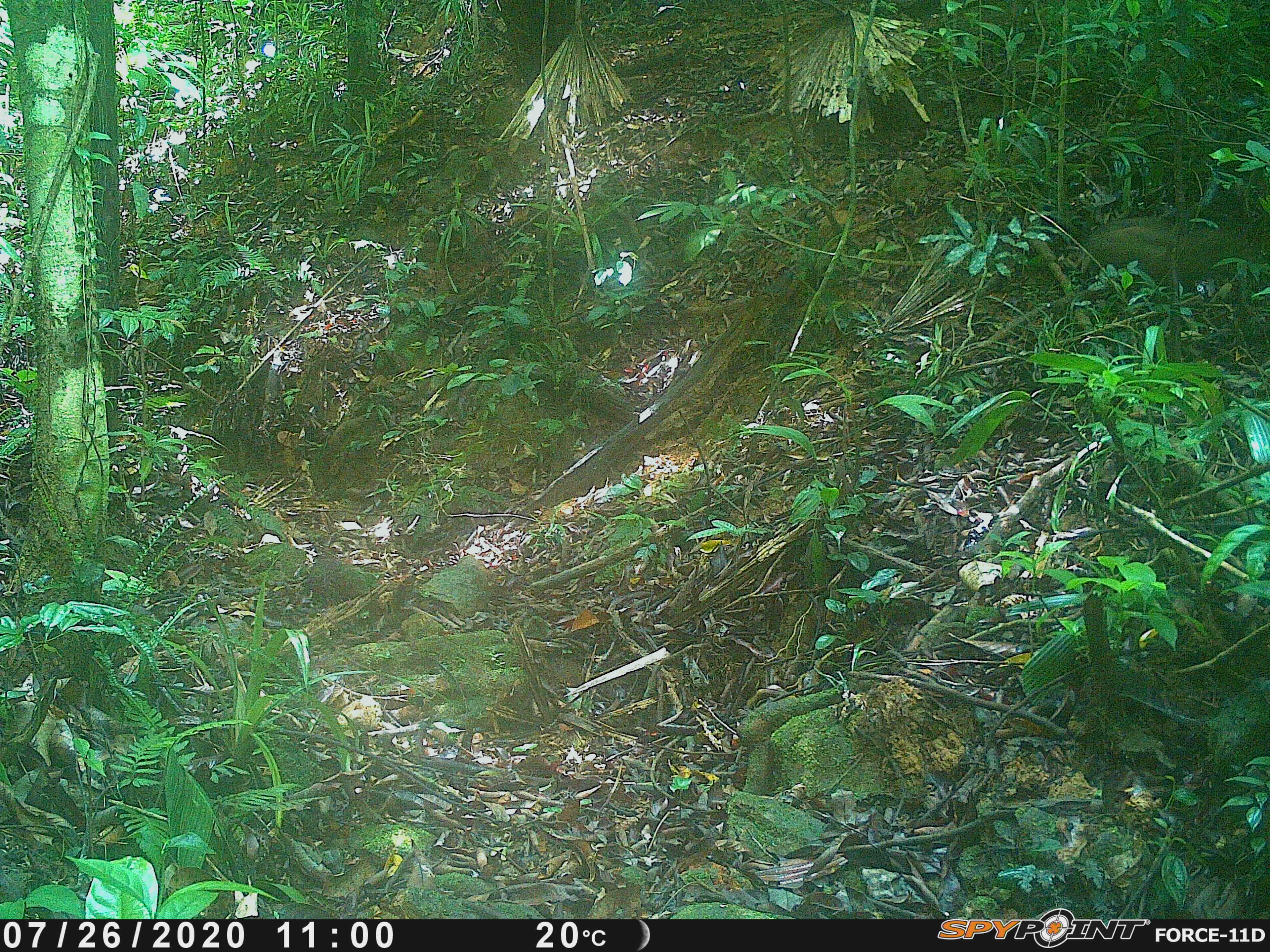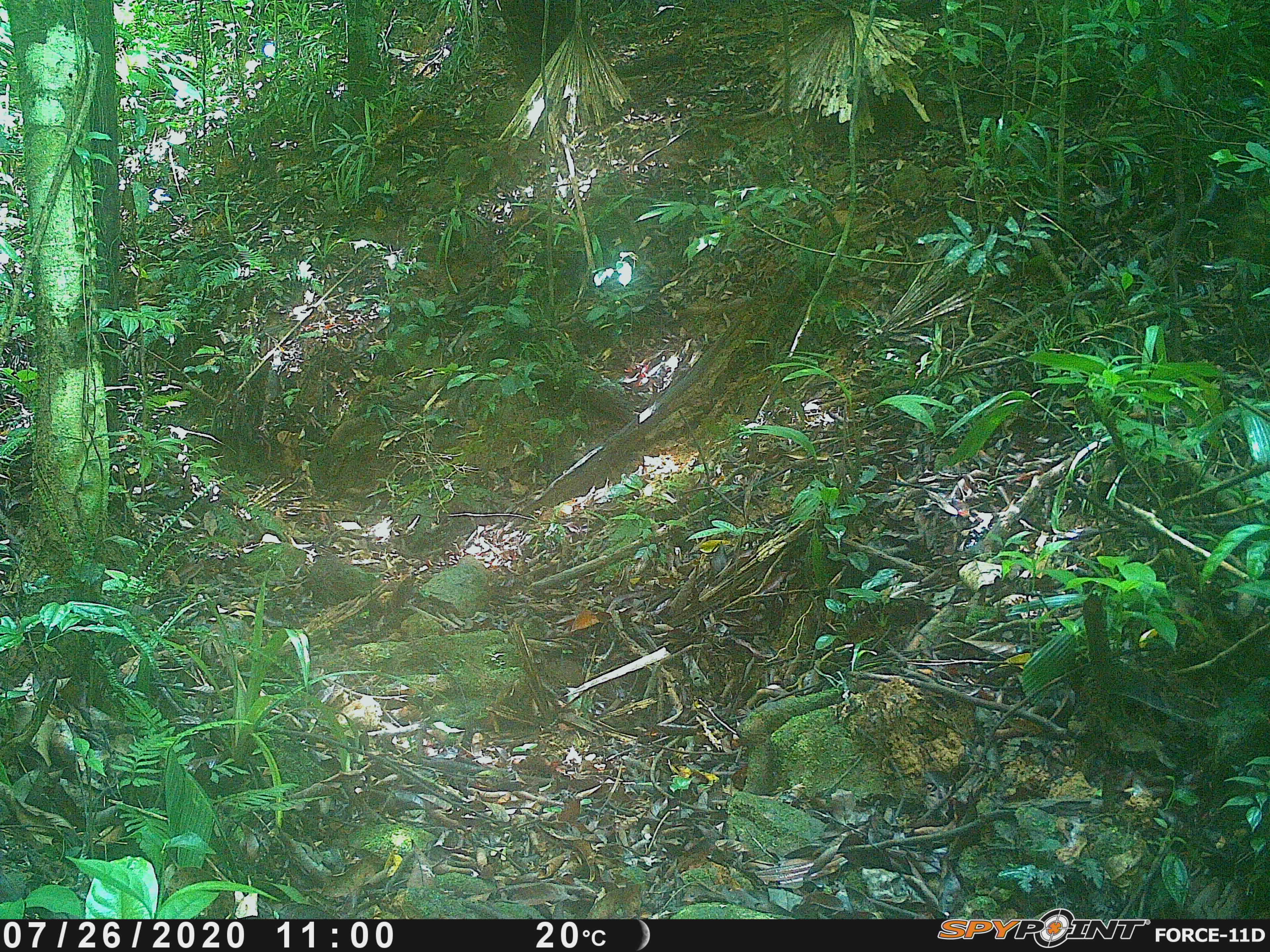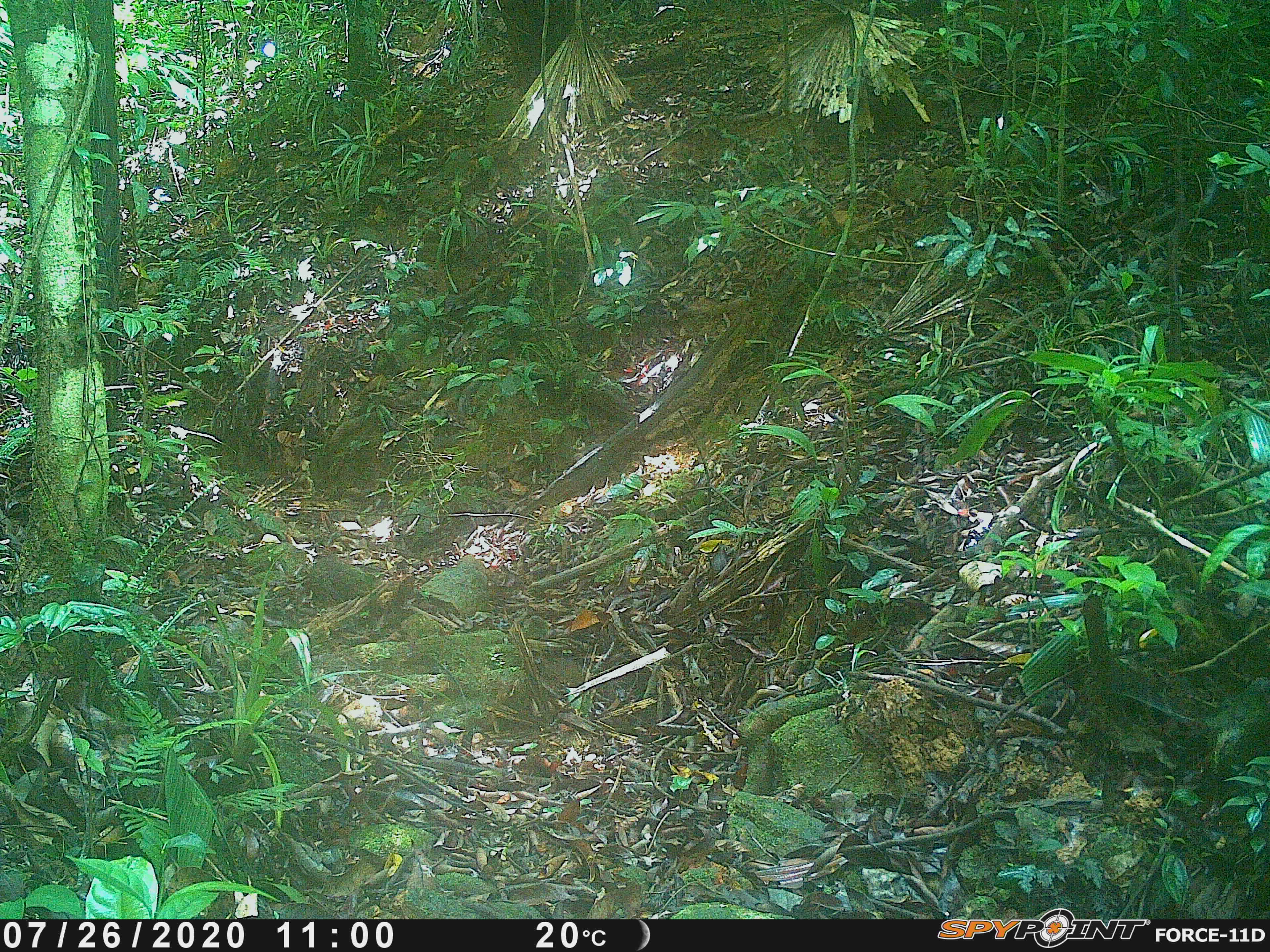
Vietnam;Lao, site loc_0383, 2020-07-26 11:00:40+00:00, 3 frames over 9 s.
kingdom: Animalia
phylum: Chordata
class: Mammalia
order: Artiodactyla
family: Suidae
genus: Sus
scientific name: Sus scrofa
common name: eurasian wild pig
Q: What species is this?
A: Eurasian wild pig (Sus scrofa).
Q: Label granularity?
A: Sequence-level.